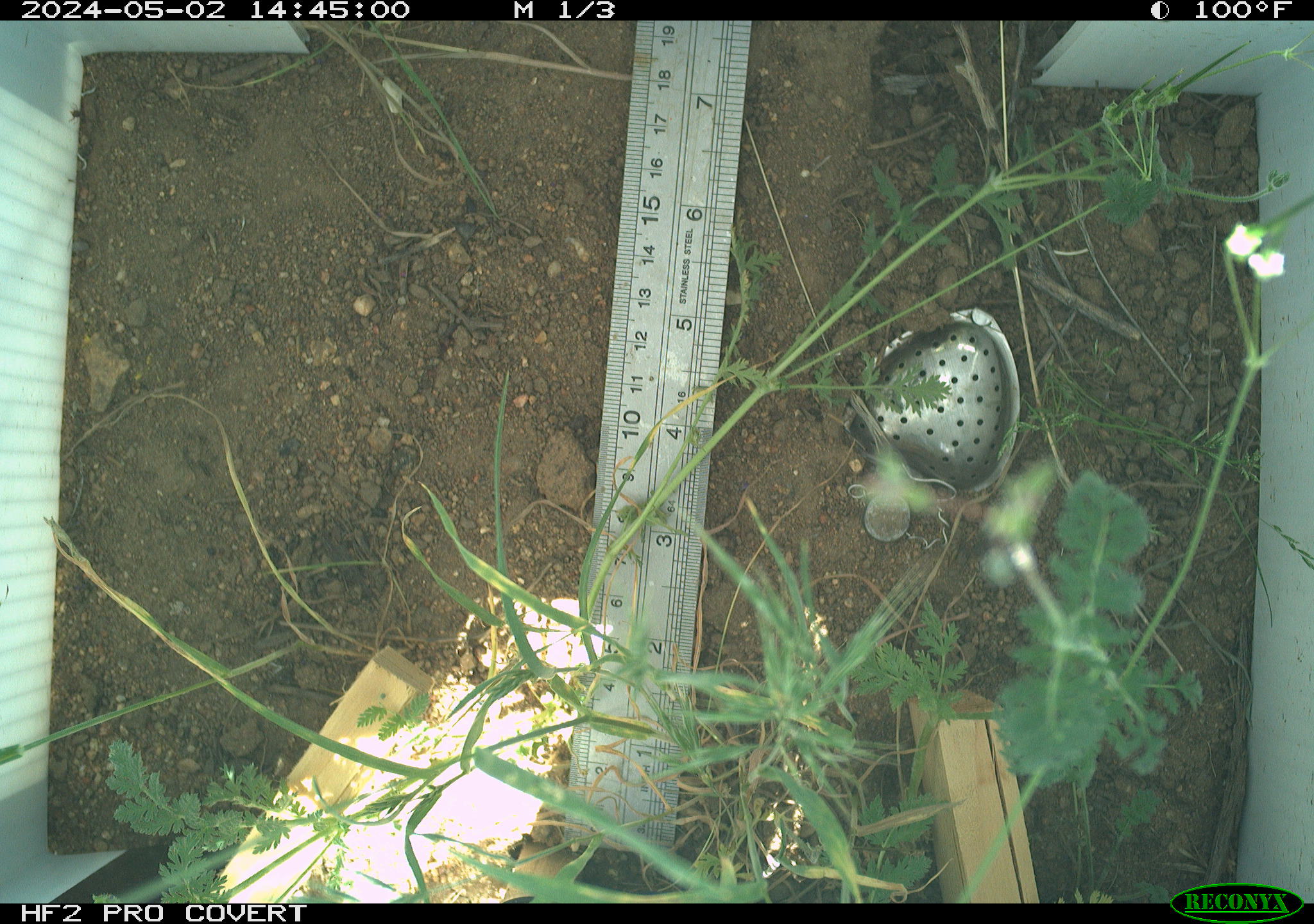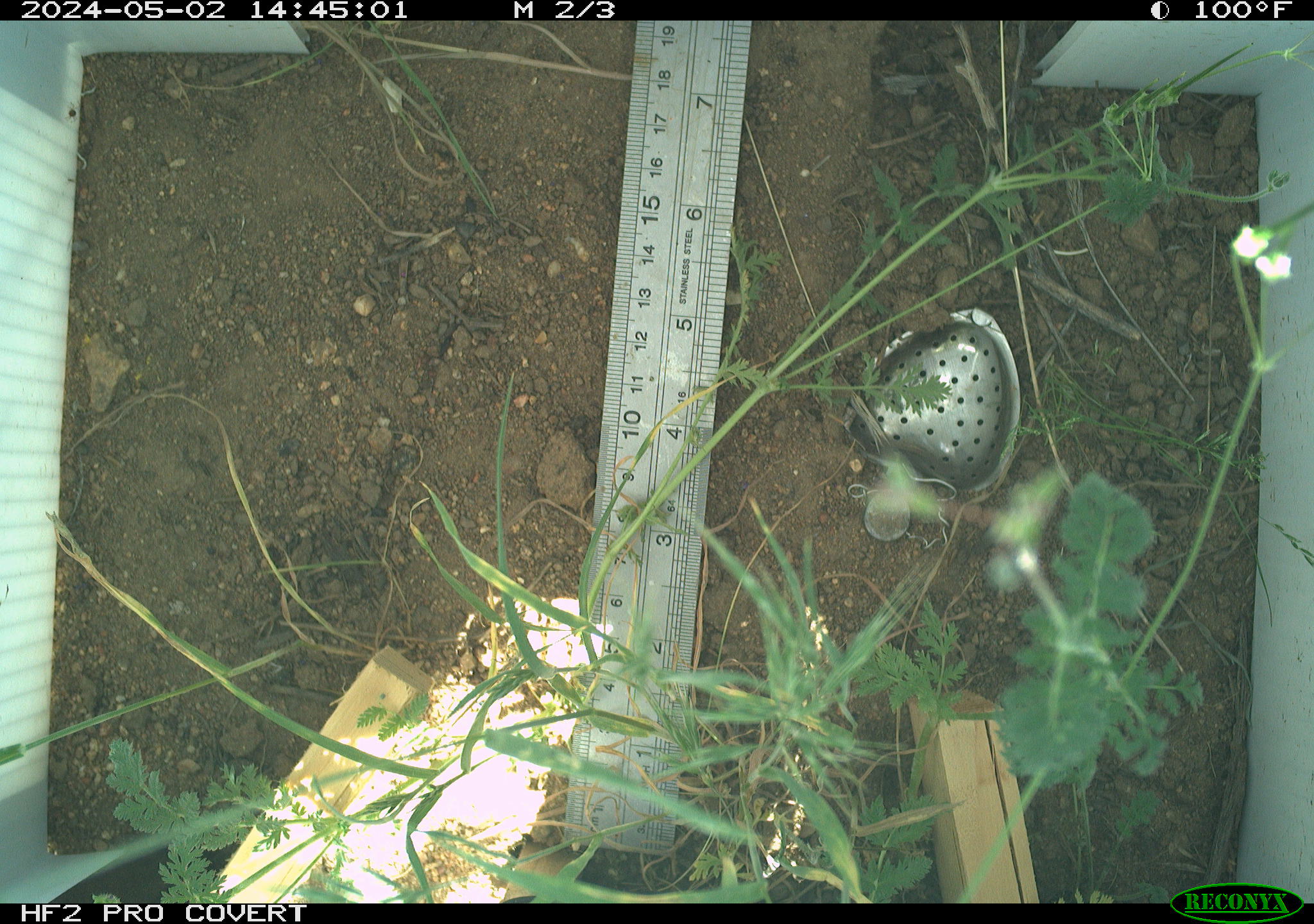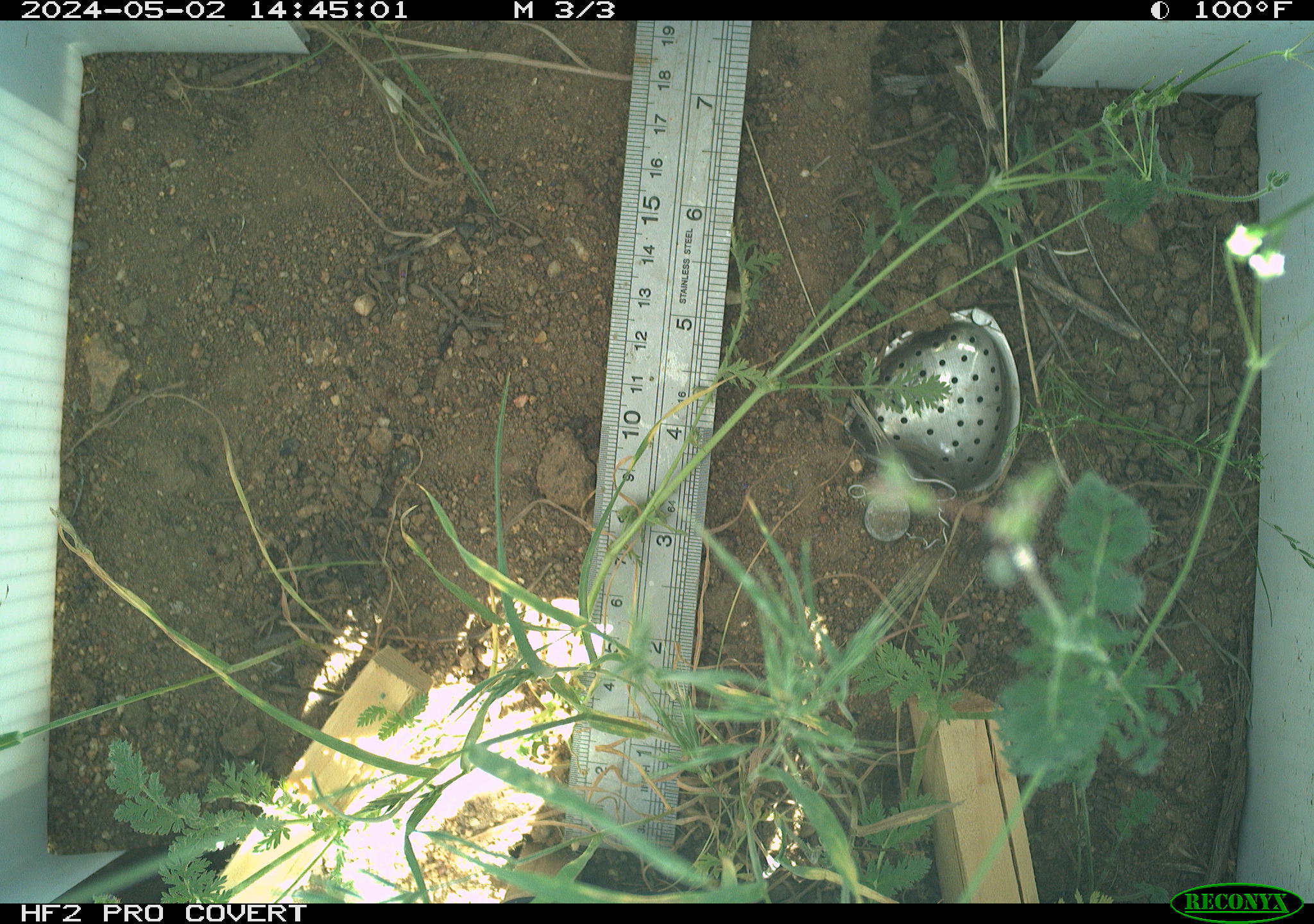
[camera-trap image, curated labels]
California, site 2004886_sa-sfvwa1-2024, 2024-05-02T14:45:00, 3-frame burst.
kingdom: Animalia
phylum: Arthropoda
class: Insecta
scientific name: Insecta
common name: insect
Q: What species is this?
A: Insect (Insecta).